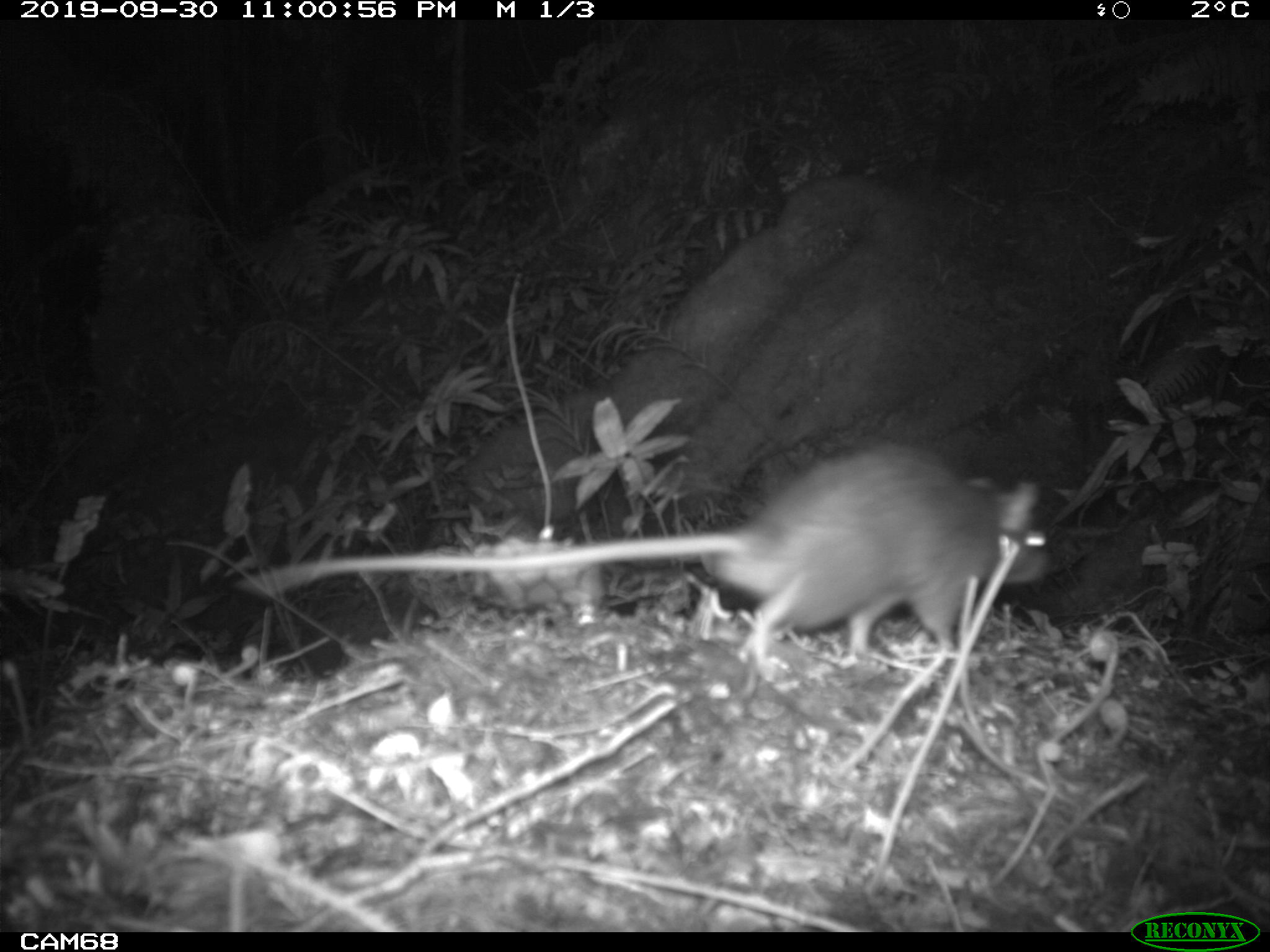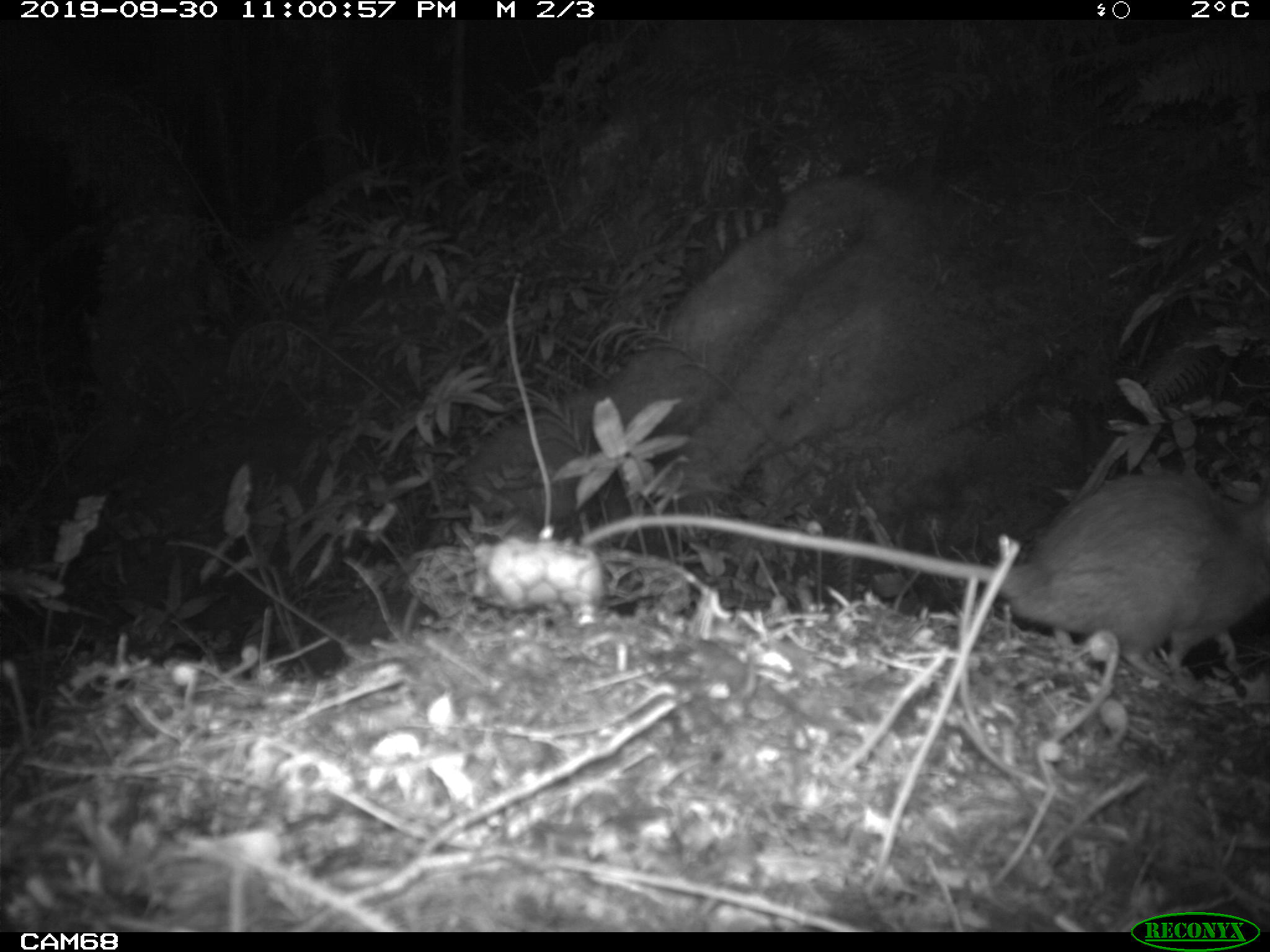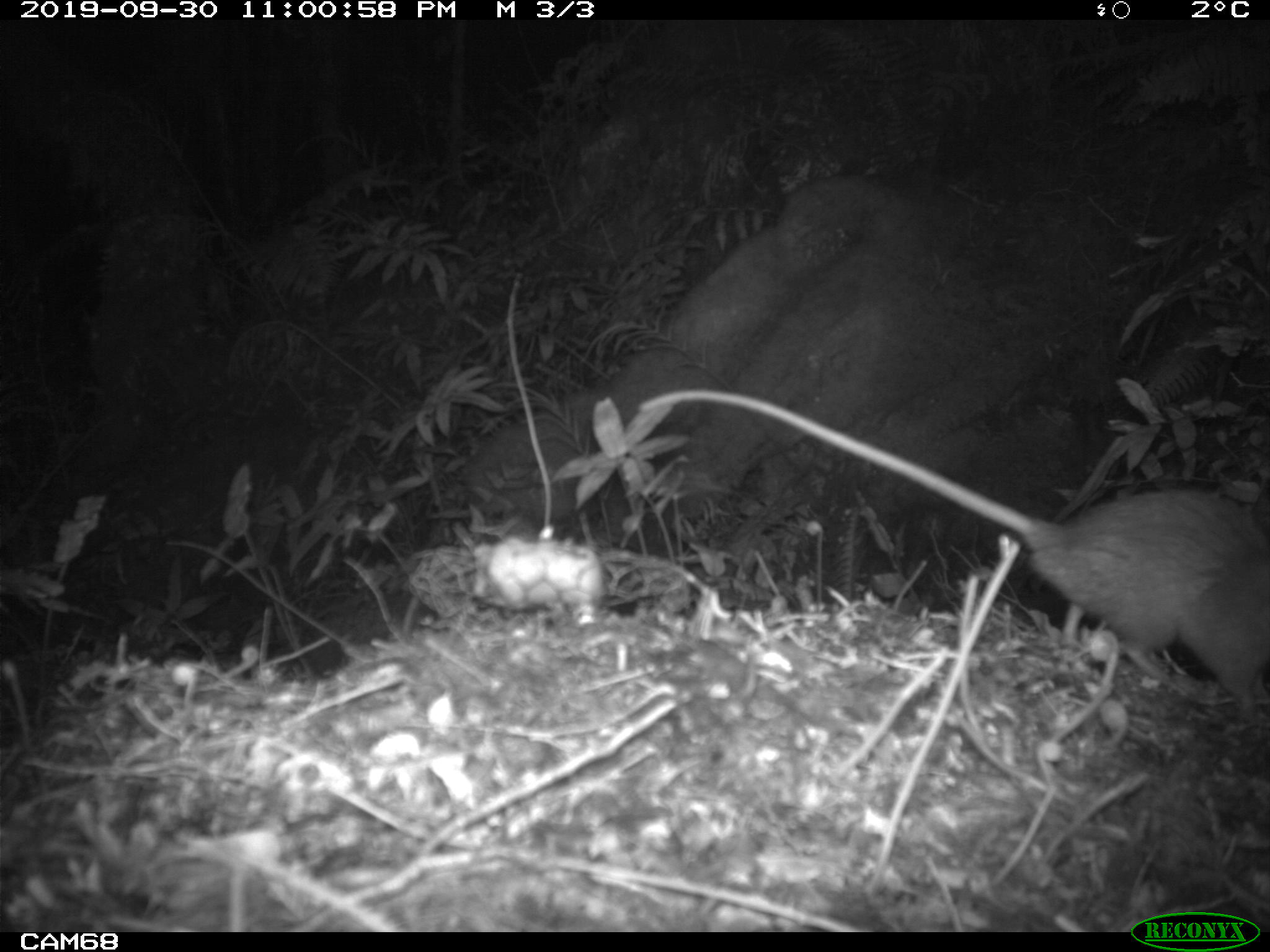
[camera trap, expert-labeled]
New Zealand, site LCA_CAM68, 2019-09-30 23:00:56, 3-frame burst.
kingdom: Animalia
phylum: Chordata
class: Mammalia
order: Rodentia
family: Muridae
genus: Rattus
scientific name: Rattus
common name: rat